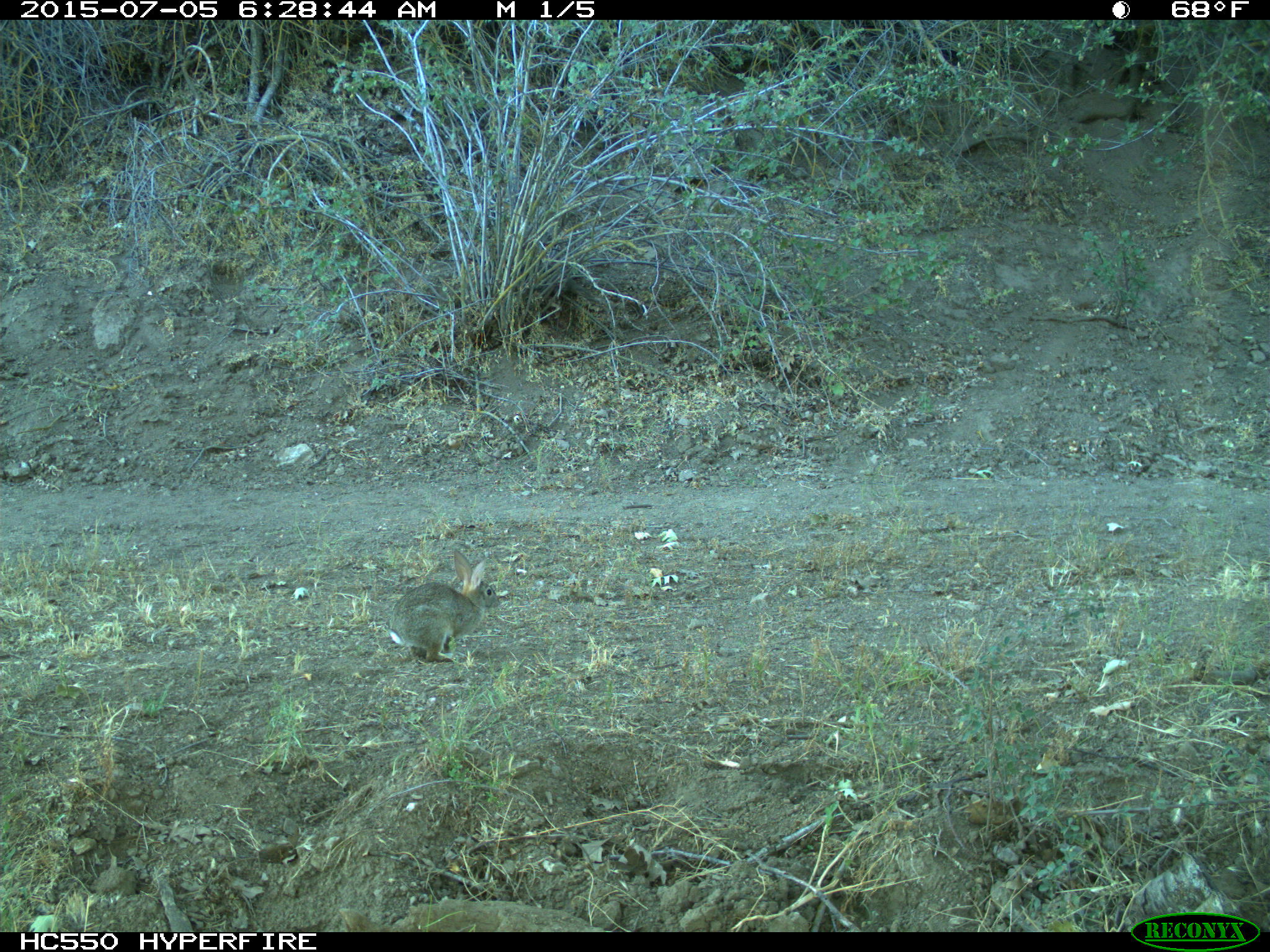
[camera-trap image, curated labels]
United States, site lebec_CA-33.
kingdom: Animalia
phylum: Chordata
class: Mammalia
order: Lagomorpha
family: Leporidae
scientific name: Leporidae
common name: rabbits and hares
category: unidentified rabbit